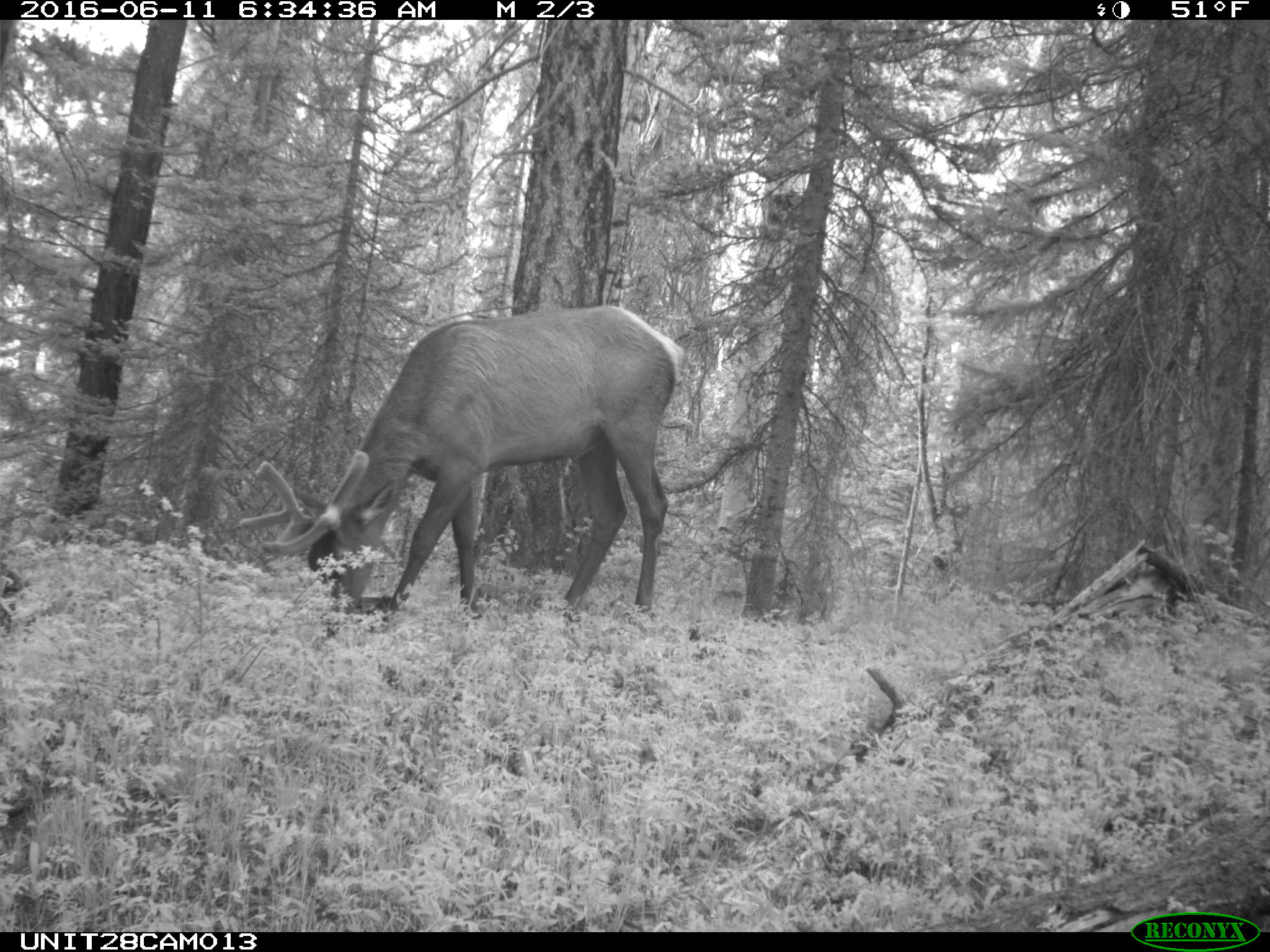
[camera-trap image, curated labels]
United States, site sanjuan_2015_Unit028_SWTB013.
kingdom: Animalia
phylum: Chordata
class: Mammalia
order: Artiodactyla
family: Cervidae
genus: Cervus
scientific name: Cervus elaphus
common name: red deer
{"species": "Cervus elaphus (red deer)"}